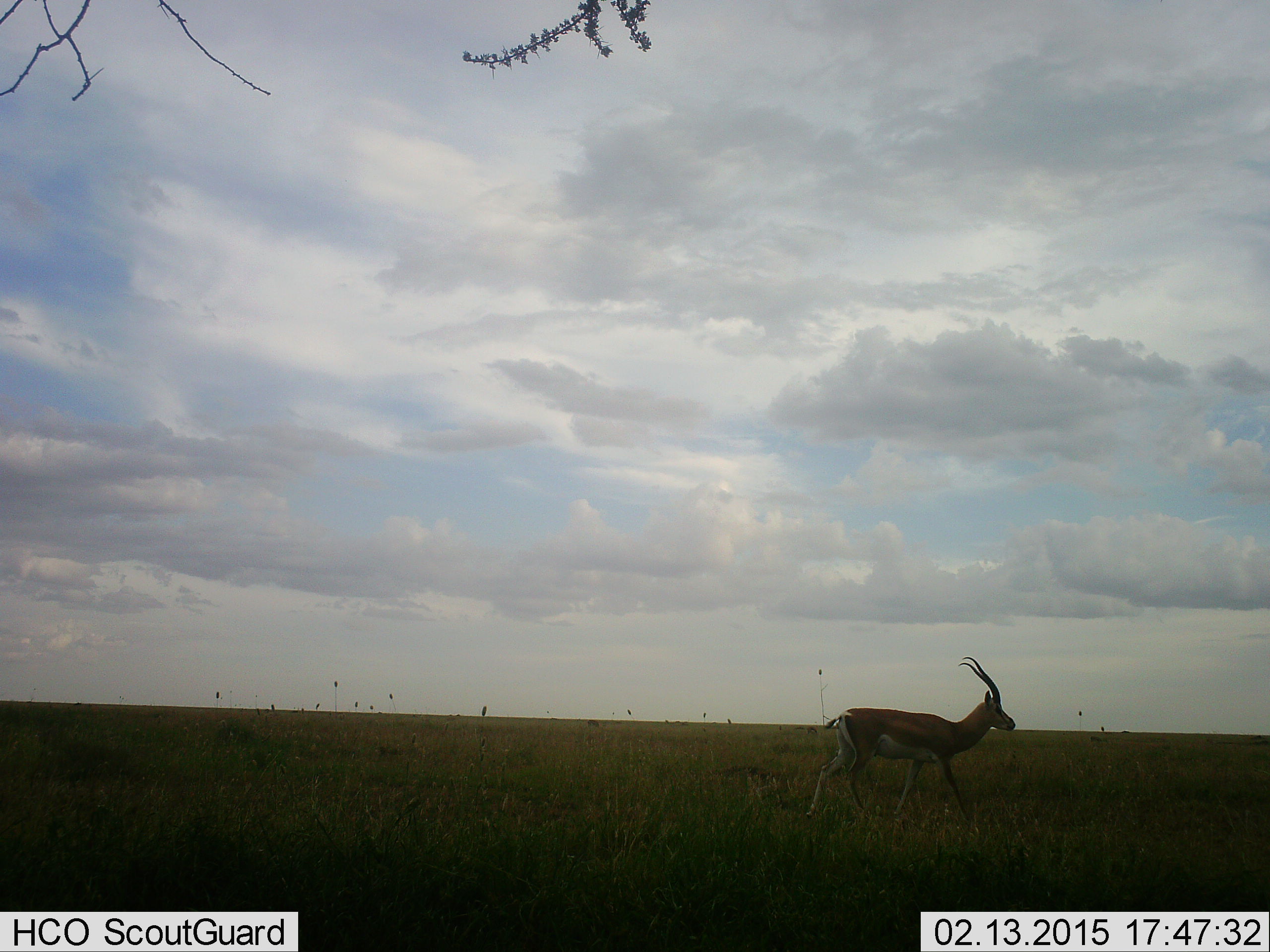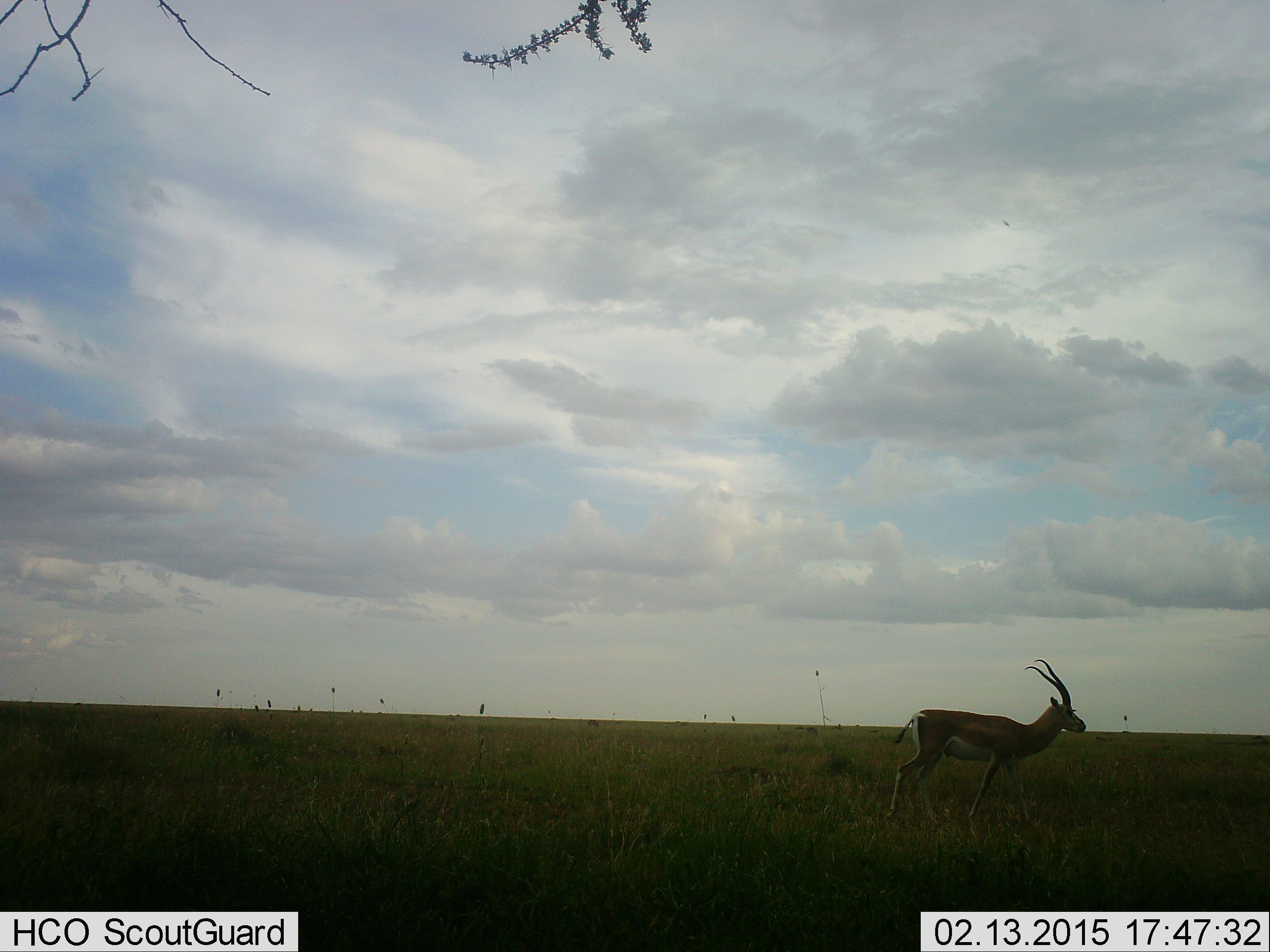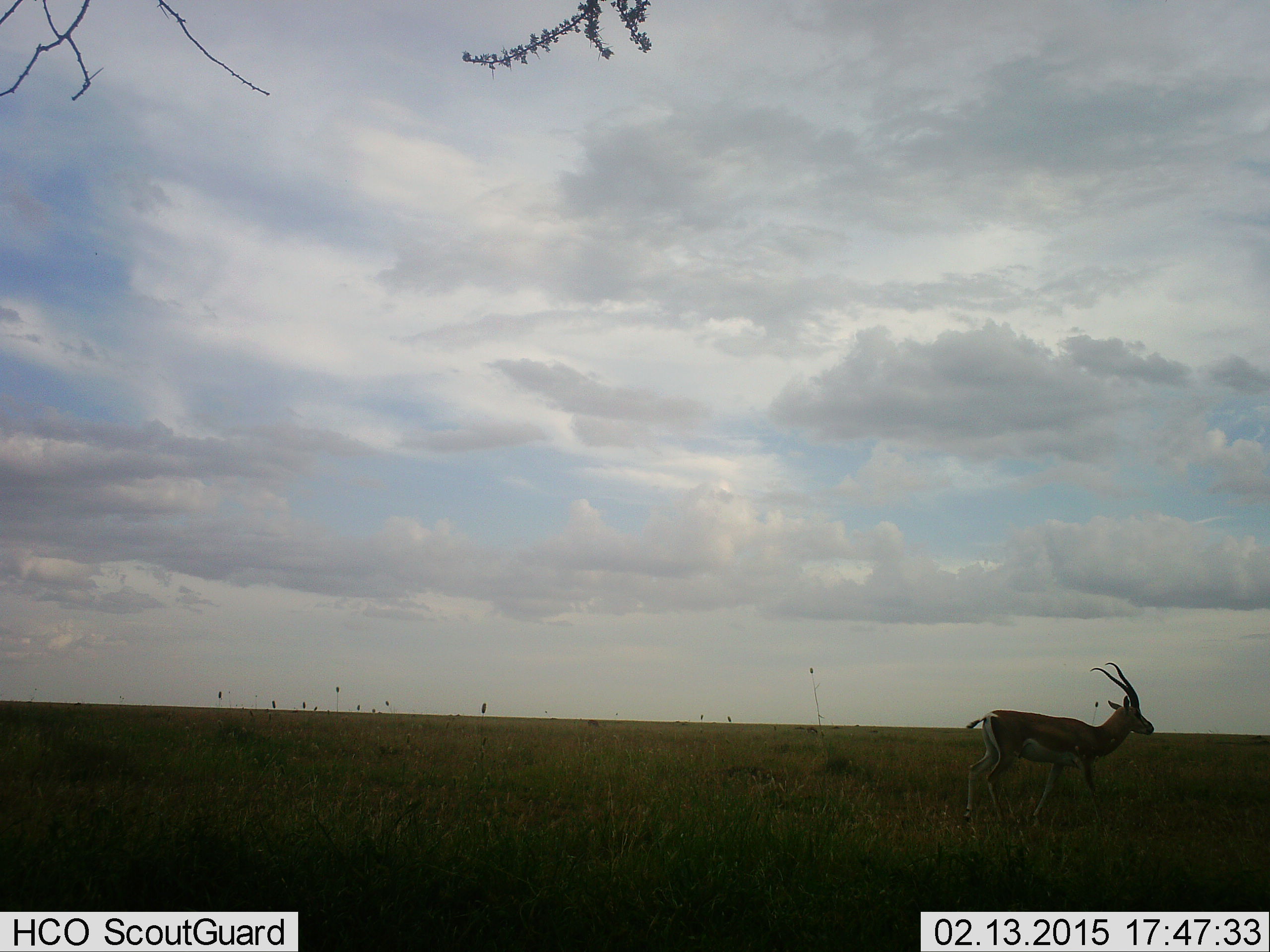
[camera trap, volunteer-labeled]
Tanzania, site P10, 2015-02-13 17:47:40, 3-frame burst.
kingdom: Animalia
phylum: Chordata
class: Mammalia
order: Artiodactyla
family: Bovidae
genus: Nanger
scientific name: Nanger granti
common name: grant's gazelle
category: gazellegrants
Gazellegrants (grant's gazelle) (Nanger granti), count 1. Behavior (volunteer vote fractions): standing 20%, resting 0%, moving 80%, interacting 0%. Young present (vote fraction): 0%. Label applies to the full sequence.